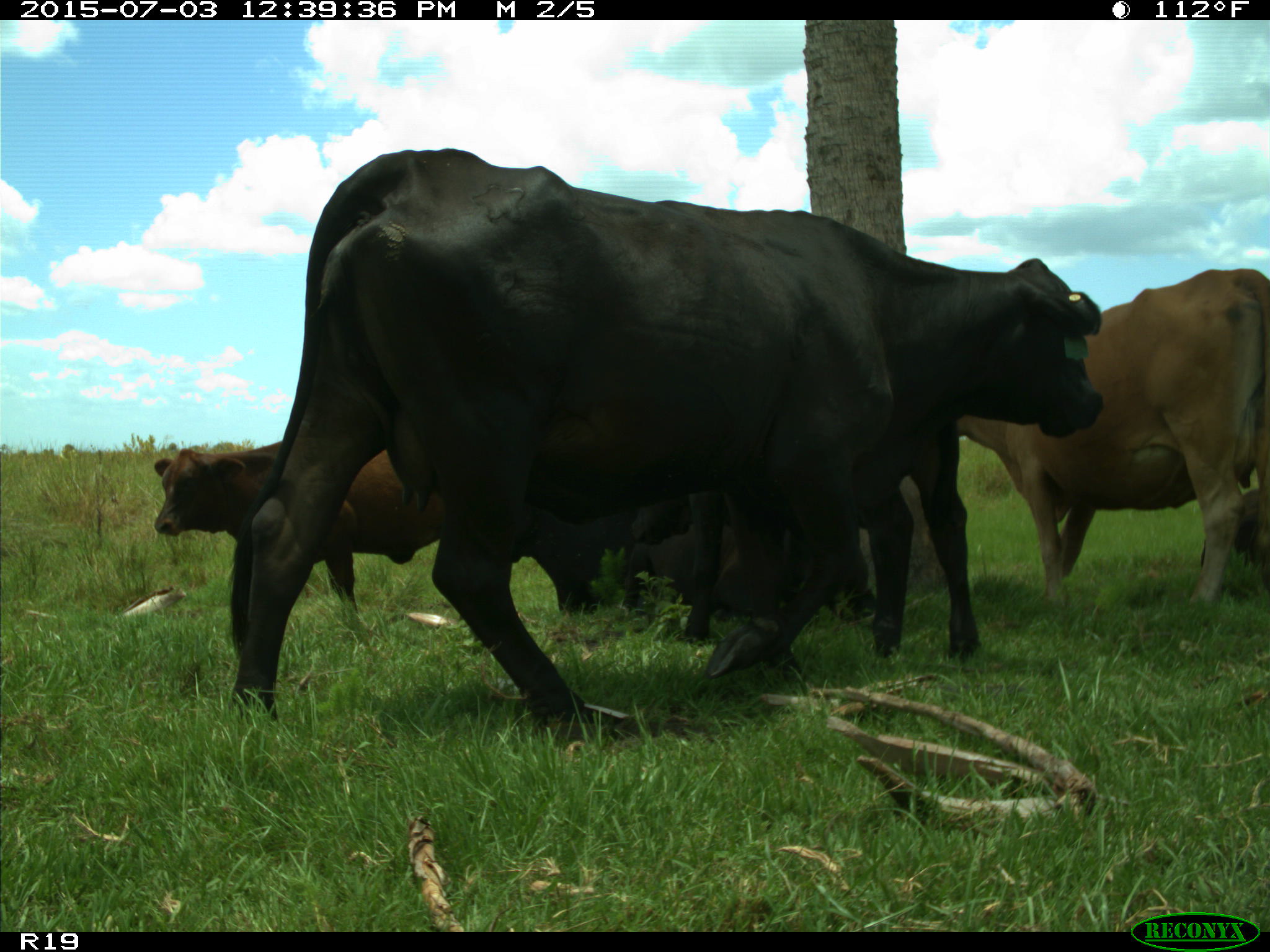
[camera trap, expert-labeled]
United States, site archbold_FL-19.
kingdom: Animalia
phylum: Chordata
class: Mammalia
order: Artiodactyla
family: Bovidae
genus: Bos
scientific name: Bos taurus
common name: domestic cow